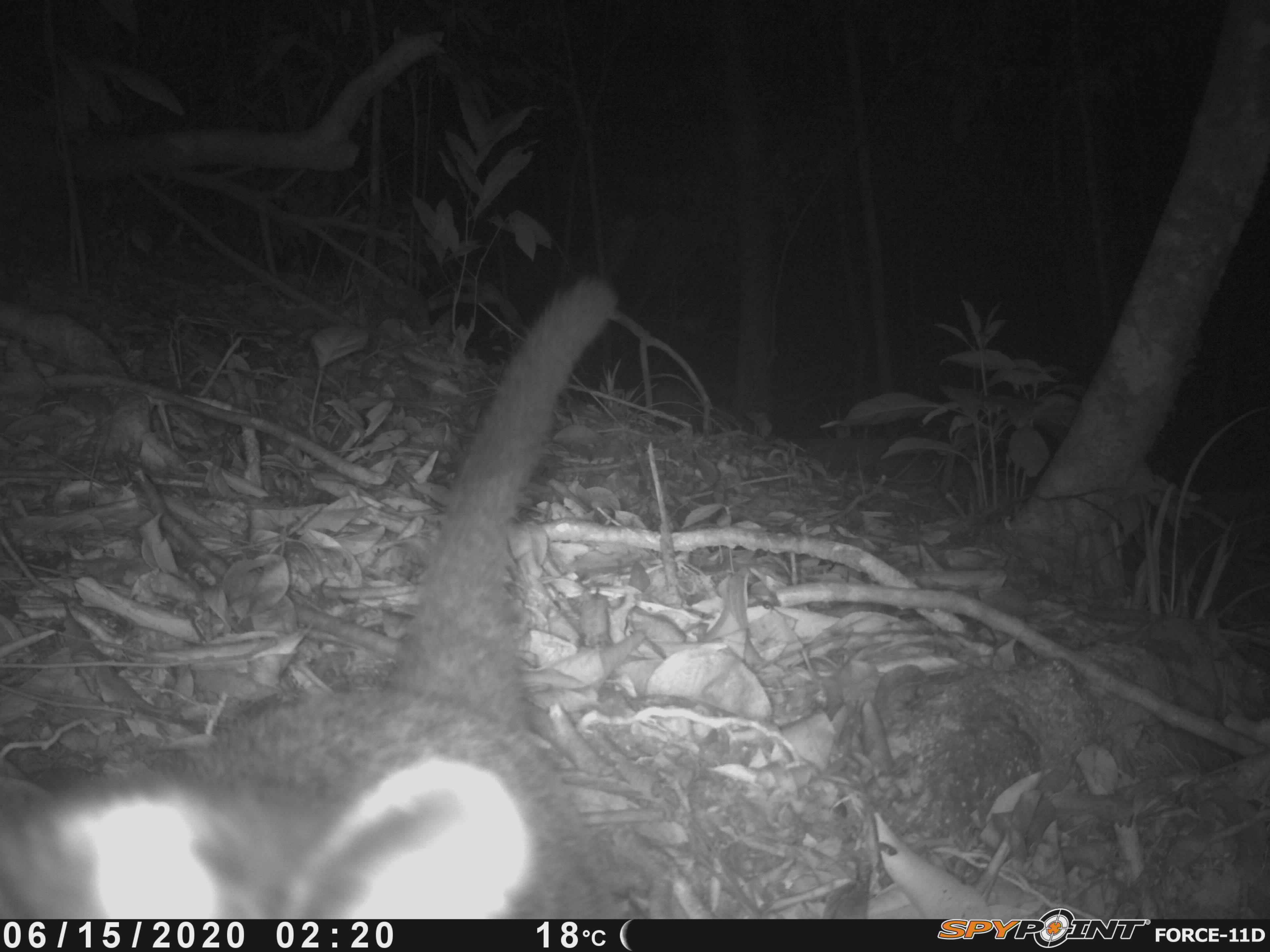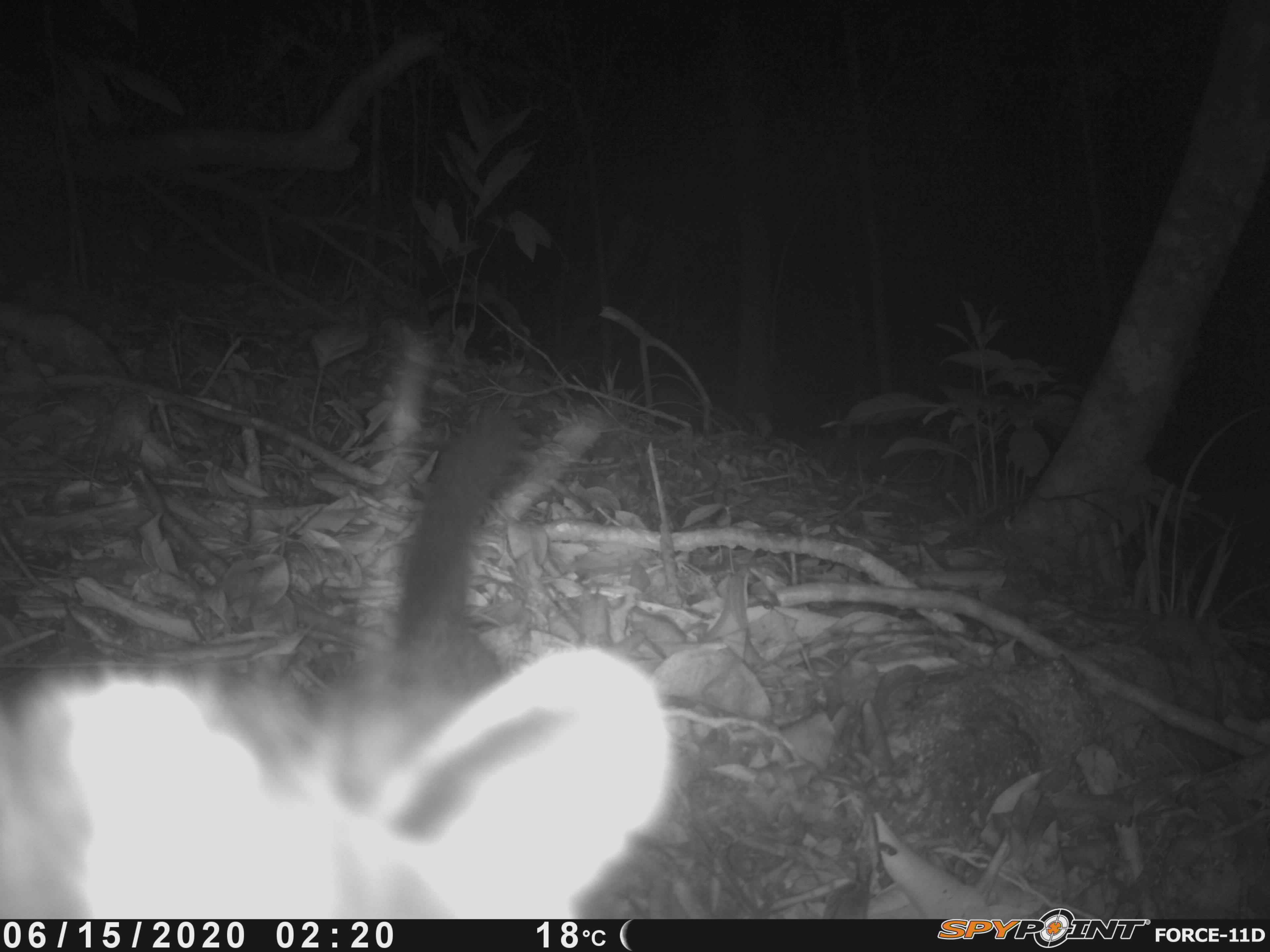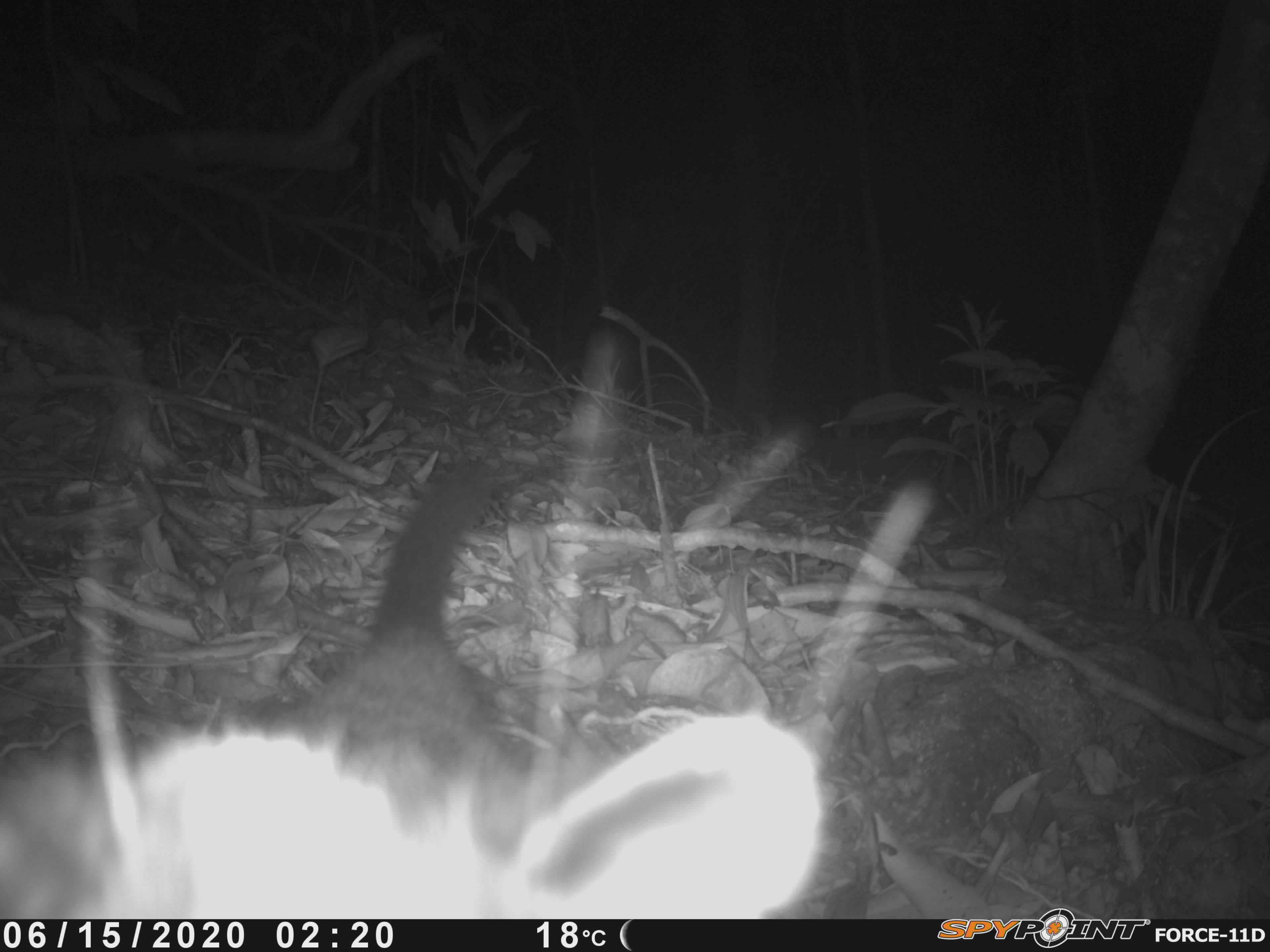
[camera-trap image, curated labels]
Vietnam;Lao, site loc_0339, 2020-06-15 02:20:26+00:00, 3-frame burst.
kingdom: Animalia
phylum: Chordata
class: Mammalia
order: Carnivora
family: Viverridae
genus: Paguma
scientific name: Paguma larvata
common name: masked palm civet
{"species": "masked palm civet (Paguma larvata)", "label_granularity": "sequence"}